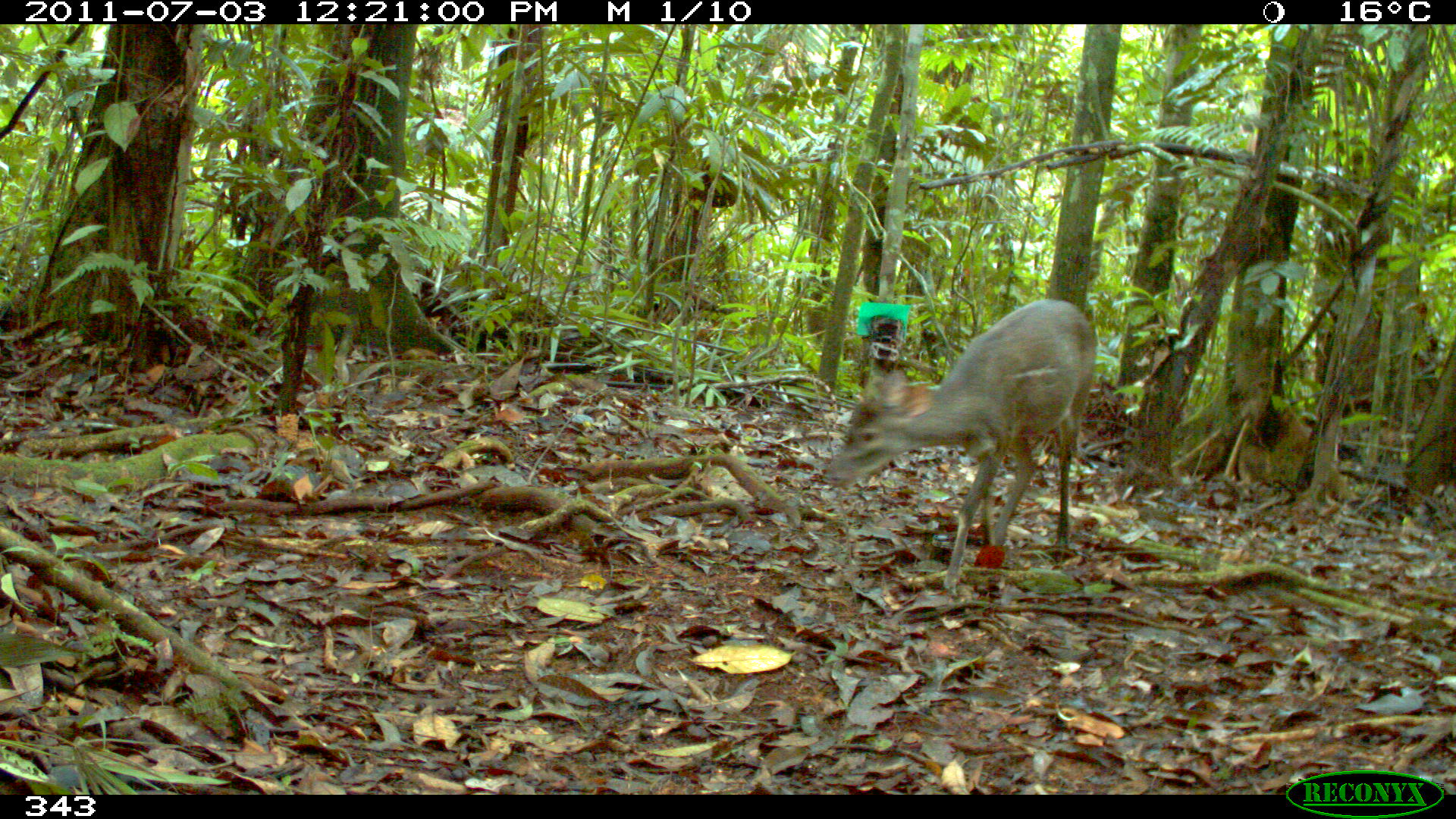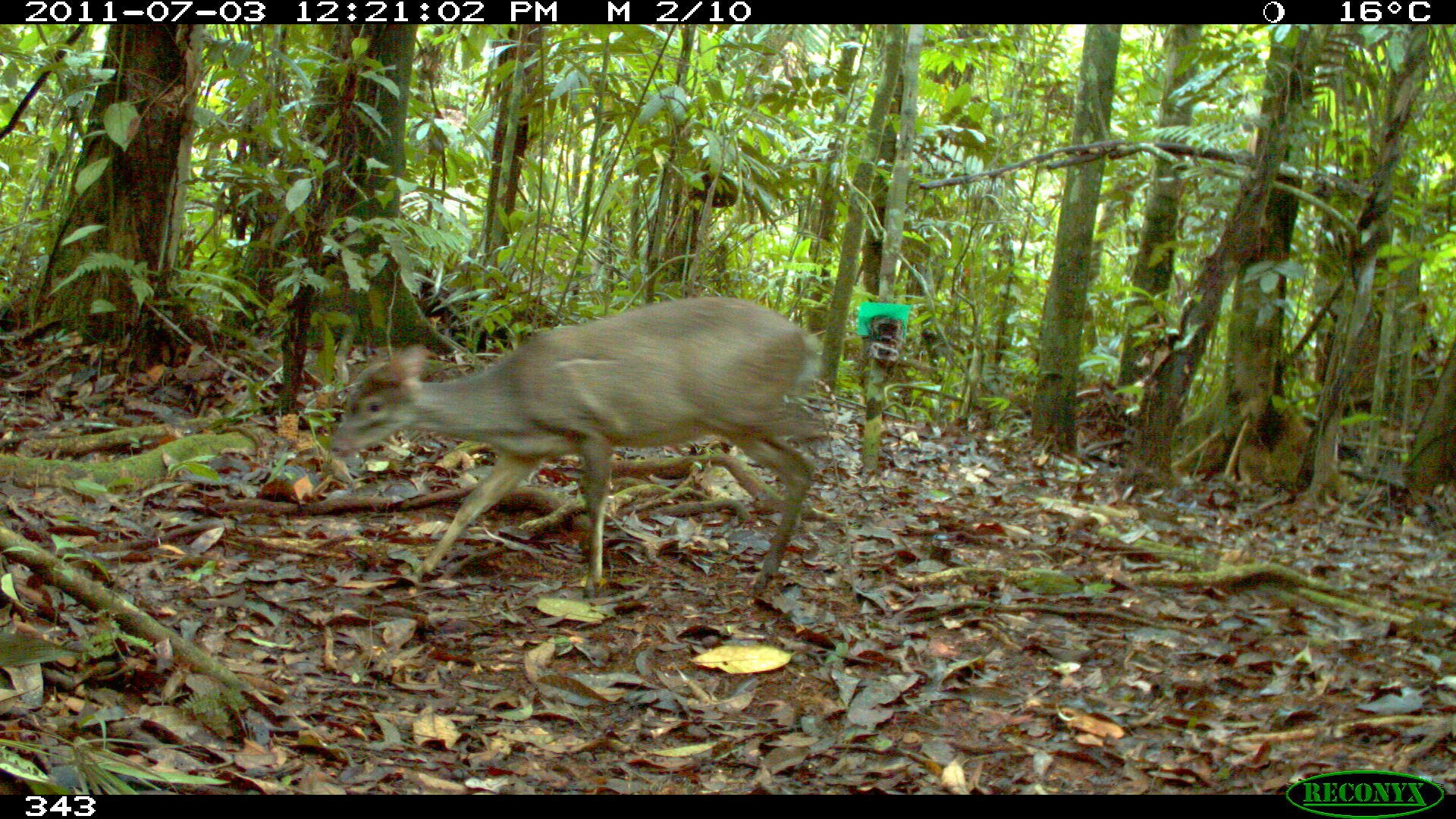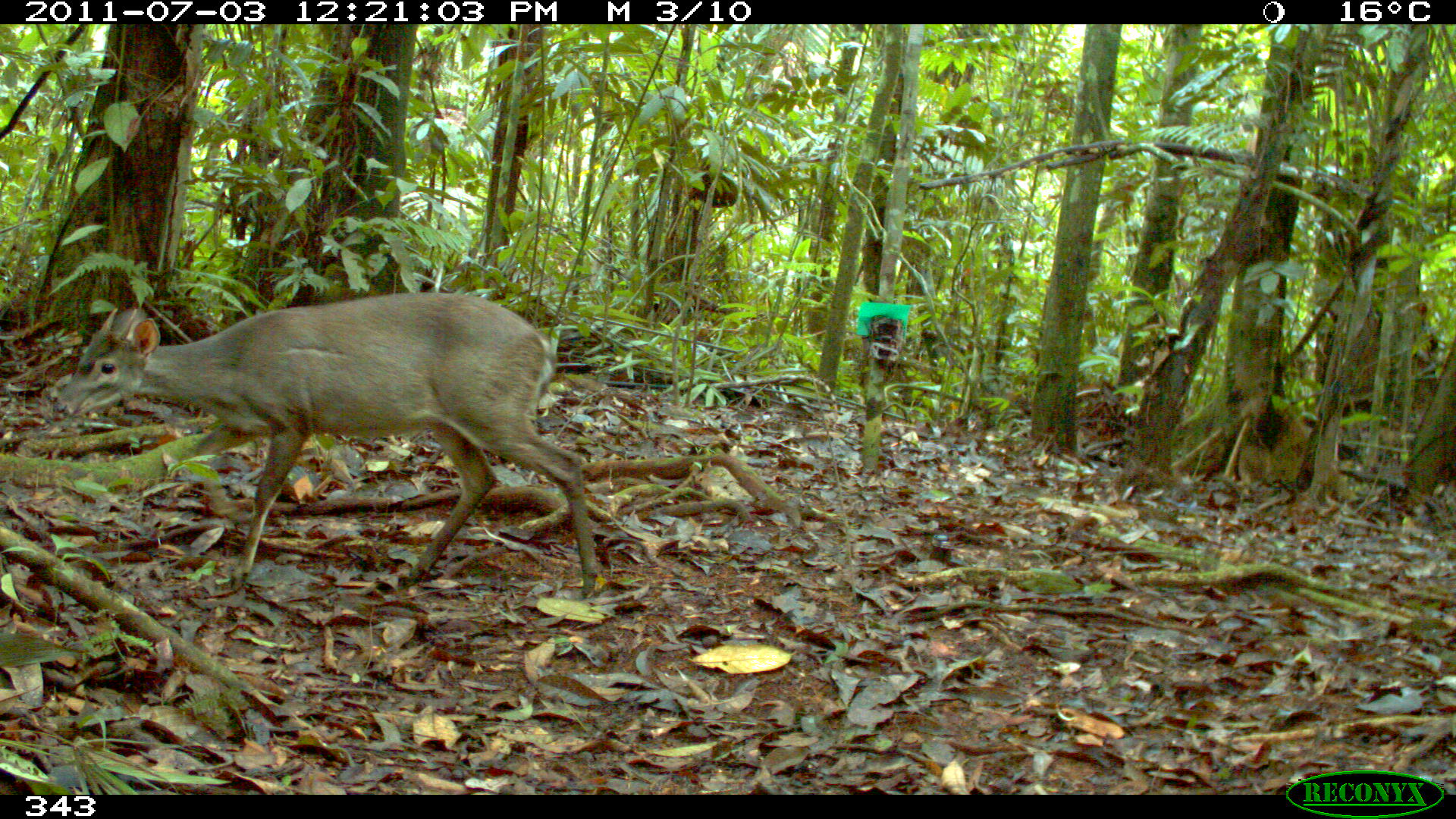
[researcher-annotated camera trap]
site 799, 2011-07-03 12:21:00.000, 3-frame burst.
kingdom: Animalia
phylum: Chordata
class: Mammalia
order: Artiodactyla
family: Cervidae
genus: Mazama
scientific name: Mazama gouazoubira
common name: gray brocket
Mazama gouazoubira (gray brocket).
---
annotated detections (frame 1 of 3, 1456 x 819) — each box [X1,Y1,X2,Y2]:
mazama gouazoubira: [823,299,1095,593]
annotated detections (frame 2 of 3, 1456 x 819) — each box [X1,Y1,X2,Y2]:
mazama gouazoubira: [327,294,823,599]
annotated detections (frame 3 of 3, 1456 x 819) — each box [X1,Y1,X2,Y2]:
mazama gouazoubira: [51,292,598,598]